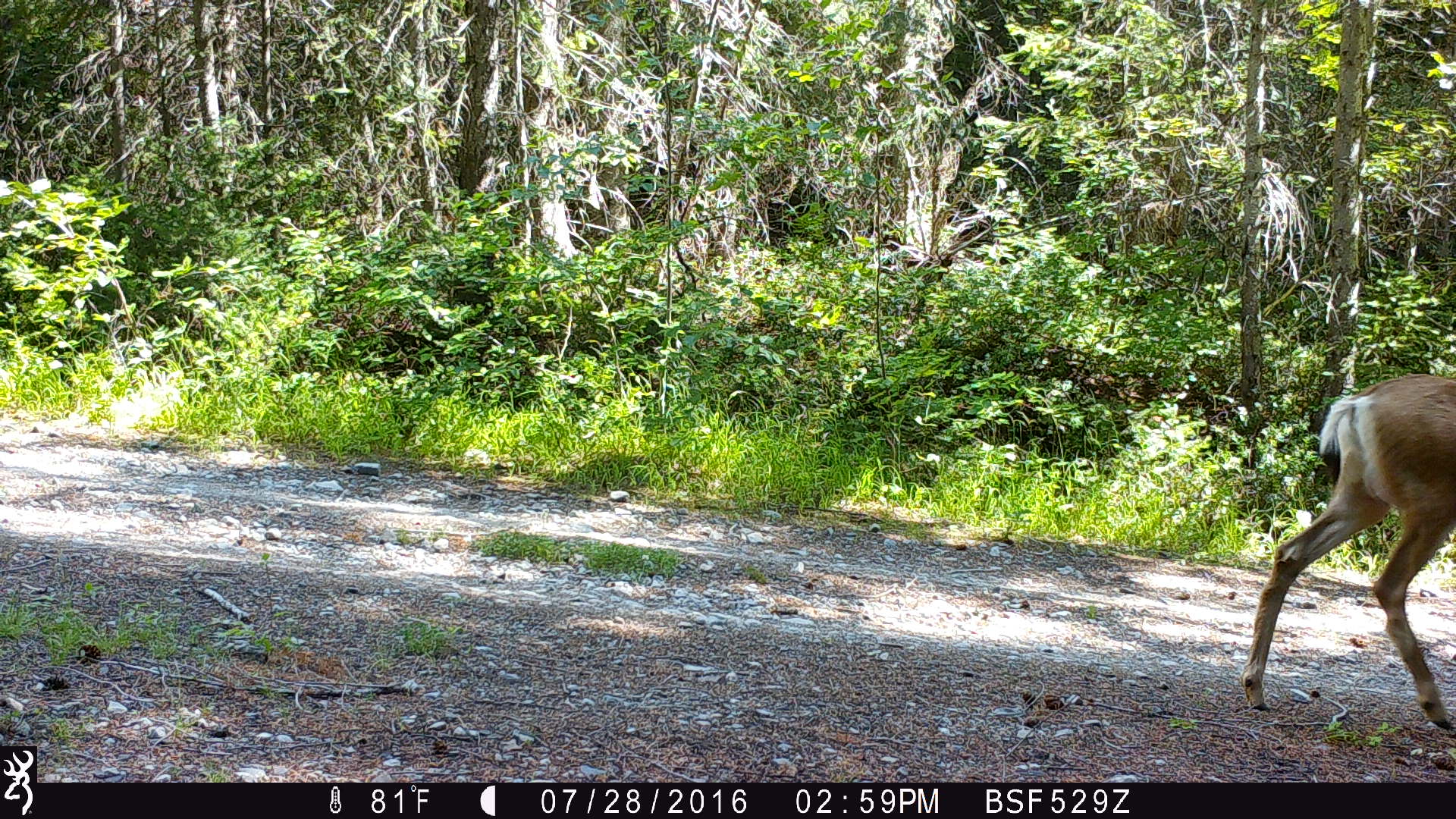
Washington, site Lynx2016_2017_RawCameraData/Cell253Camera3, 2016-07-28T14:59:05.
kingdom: Animalia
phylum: Chordata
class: Mammalia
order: Artiodactyla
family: Cervidae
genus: Odocoileus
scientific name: Odocoileus hemionus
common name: mule deer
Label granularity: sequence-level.